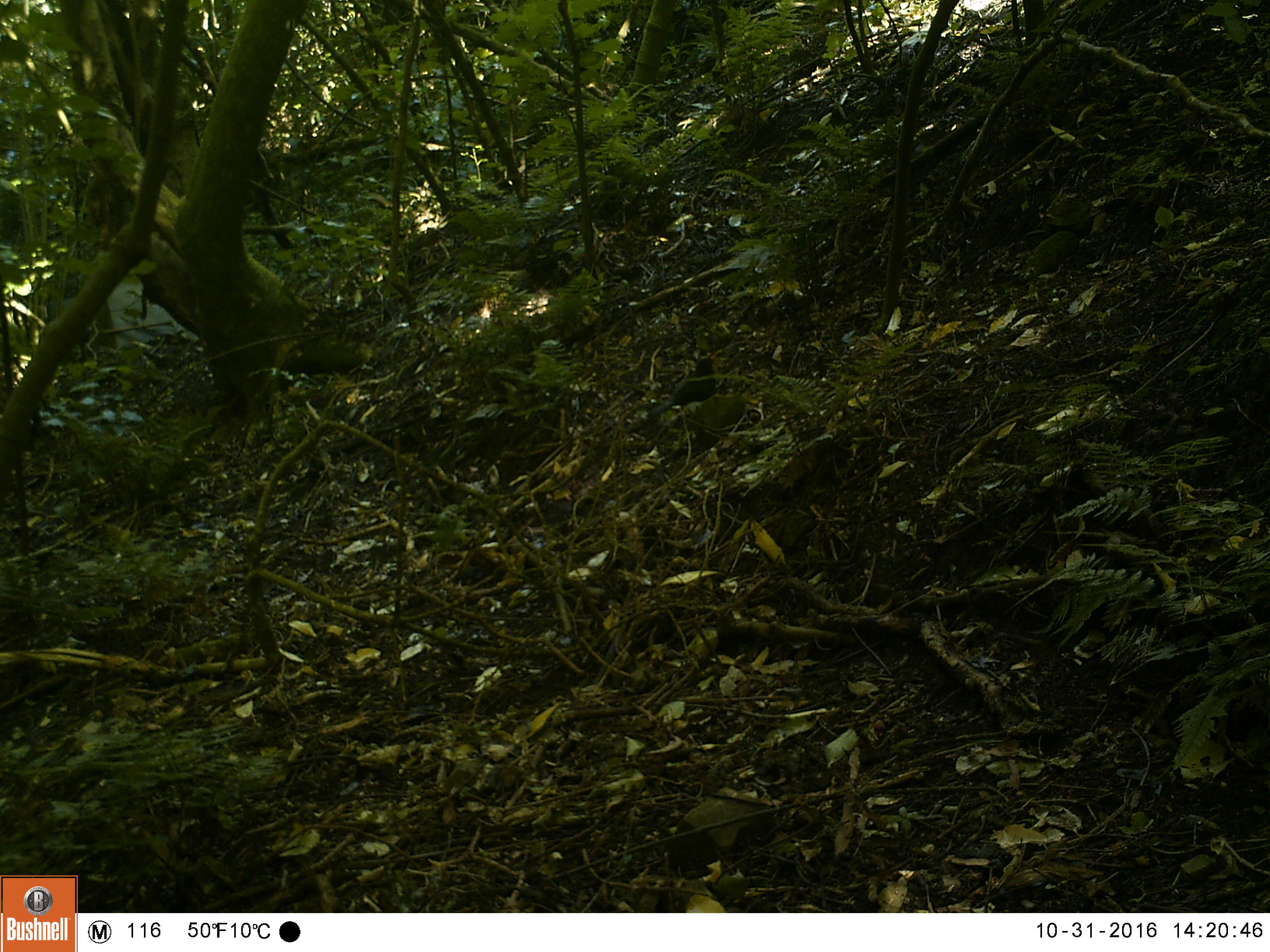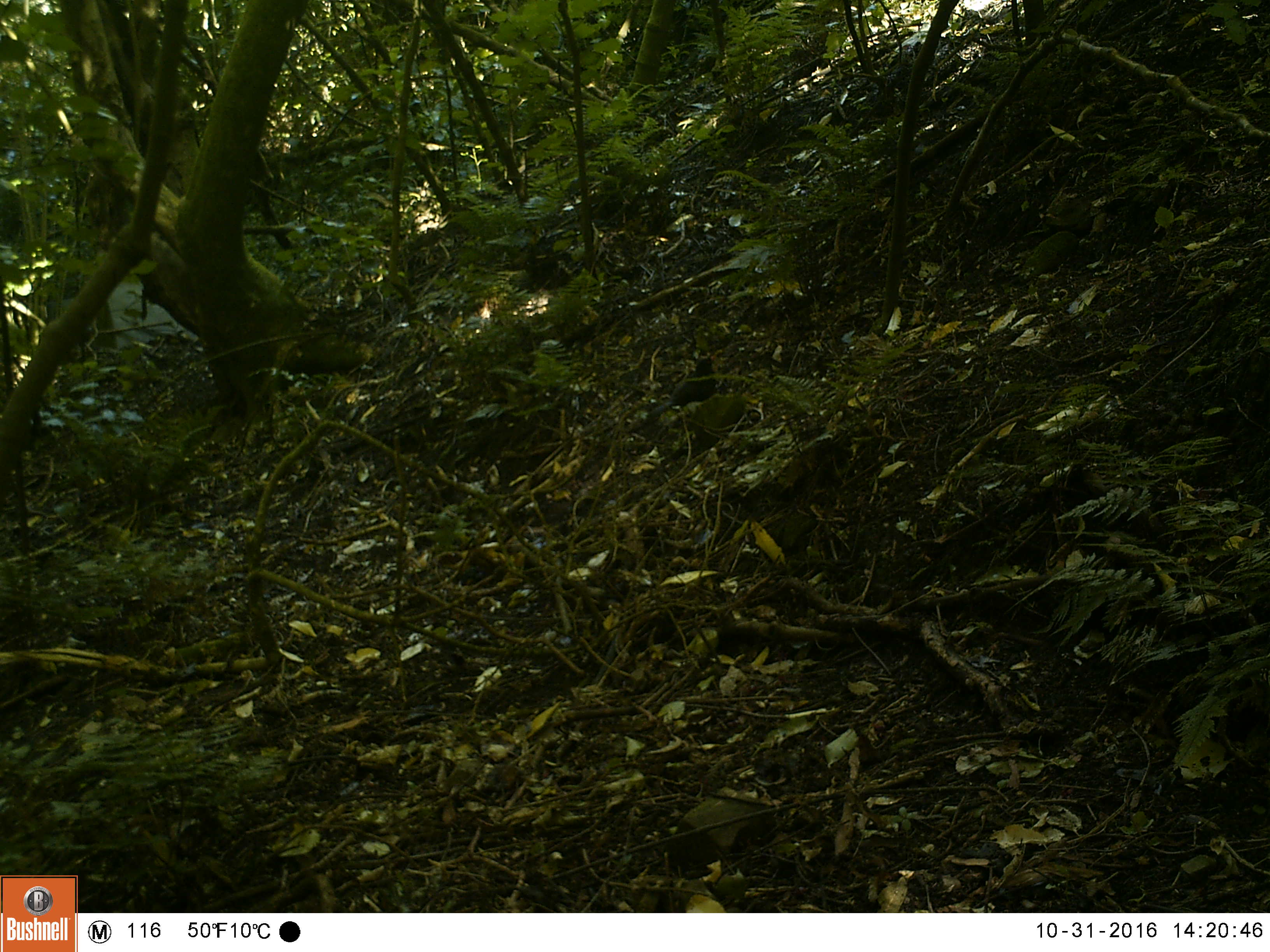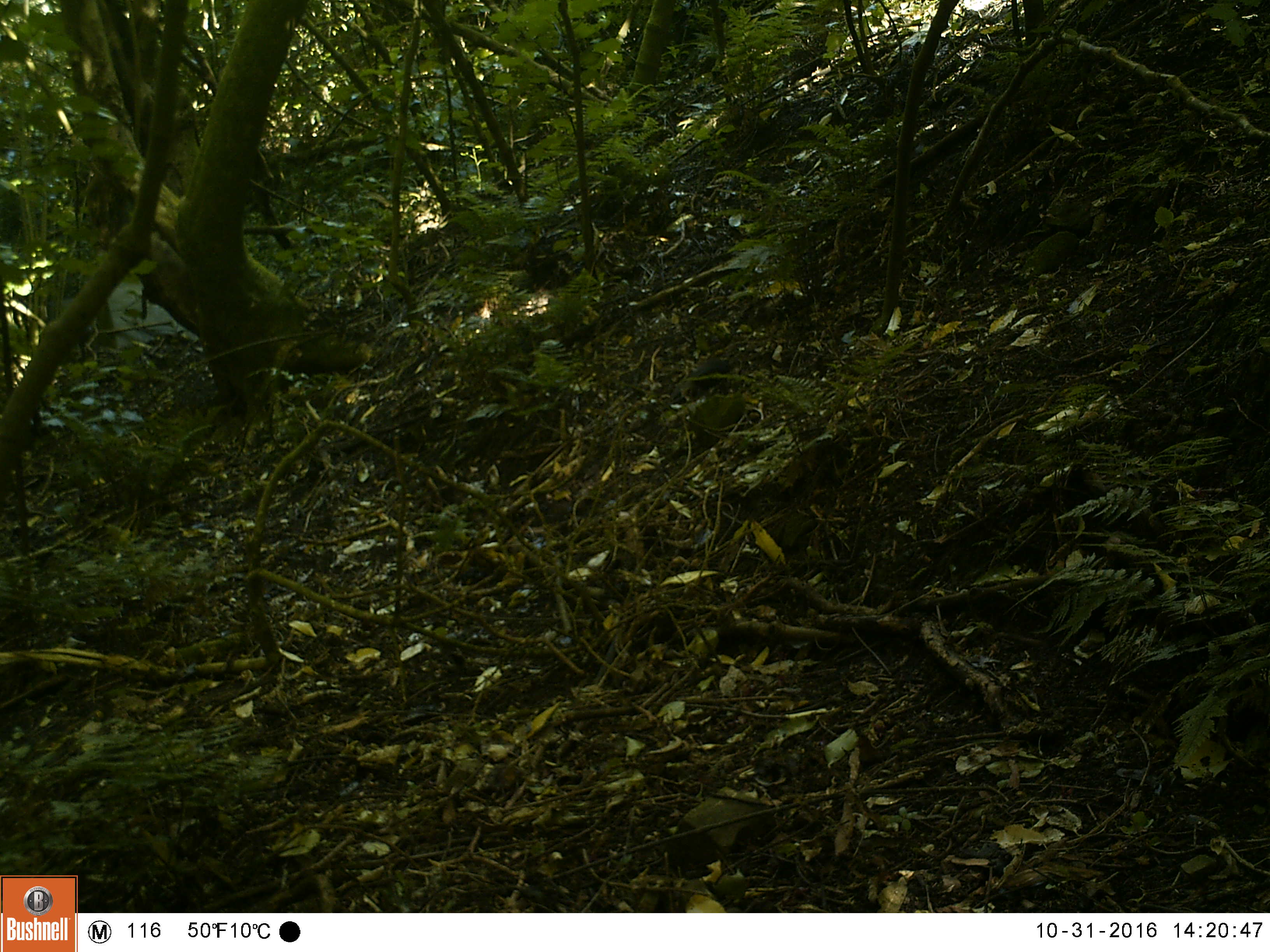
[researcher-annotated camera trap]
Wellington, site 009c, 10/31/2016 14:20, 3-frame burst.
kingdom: Animalia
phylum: Chordata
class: Aves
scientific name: Aves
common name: bird